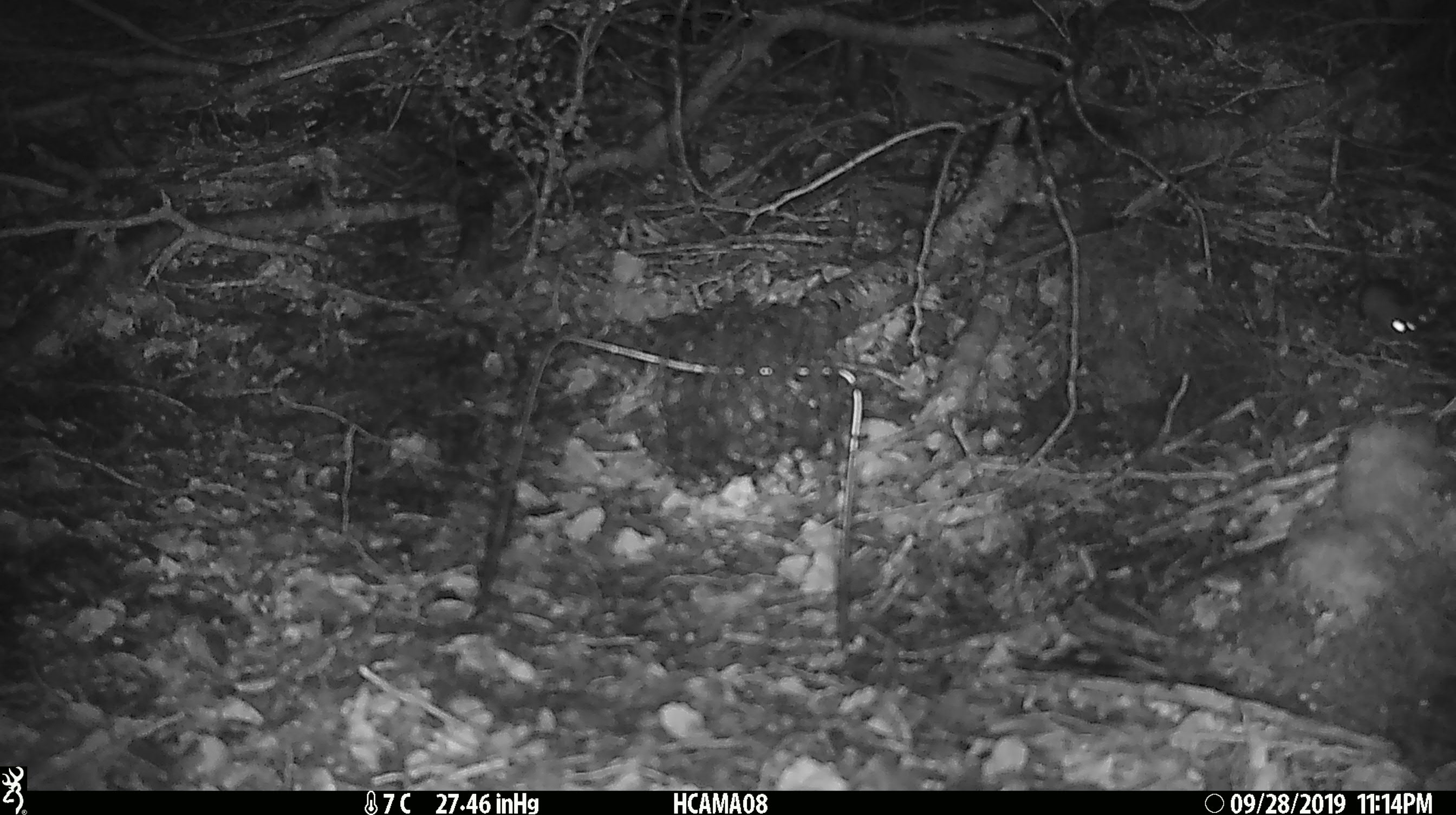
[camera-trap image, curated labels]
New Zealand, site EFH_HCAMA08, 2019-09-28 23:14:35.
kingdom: Animalia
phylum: Chordata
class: Mammalia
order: Rodentia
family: Muridae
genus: Mus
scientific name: Mus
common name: mouse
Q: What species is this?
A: Mouse (Mus).